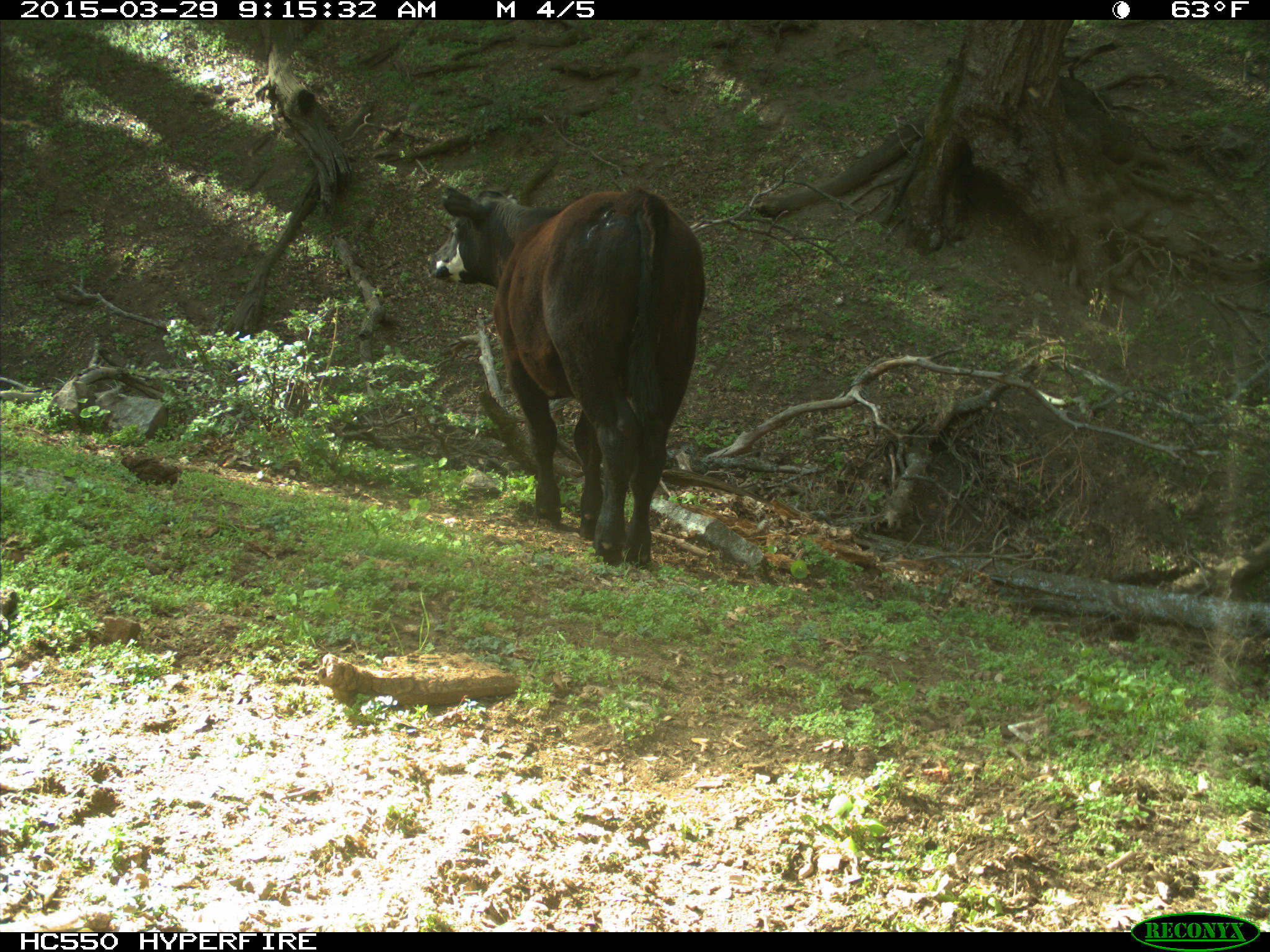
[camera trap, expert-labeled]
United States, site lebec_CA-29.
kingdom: Animalia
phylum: Chordata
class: Mammalia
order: Artiodactyla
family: Bovidae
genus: Bos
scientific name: Bos taurus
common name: domestic cow